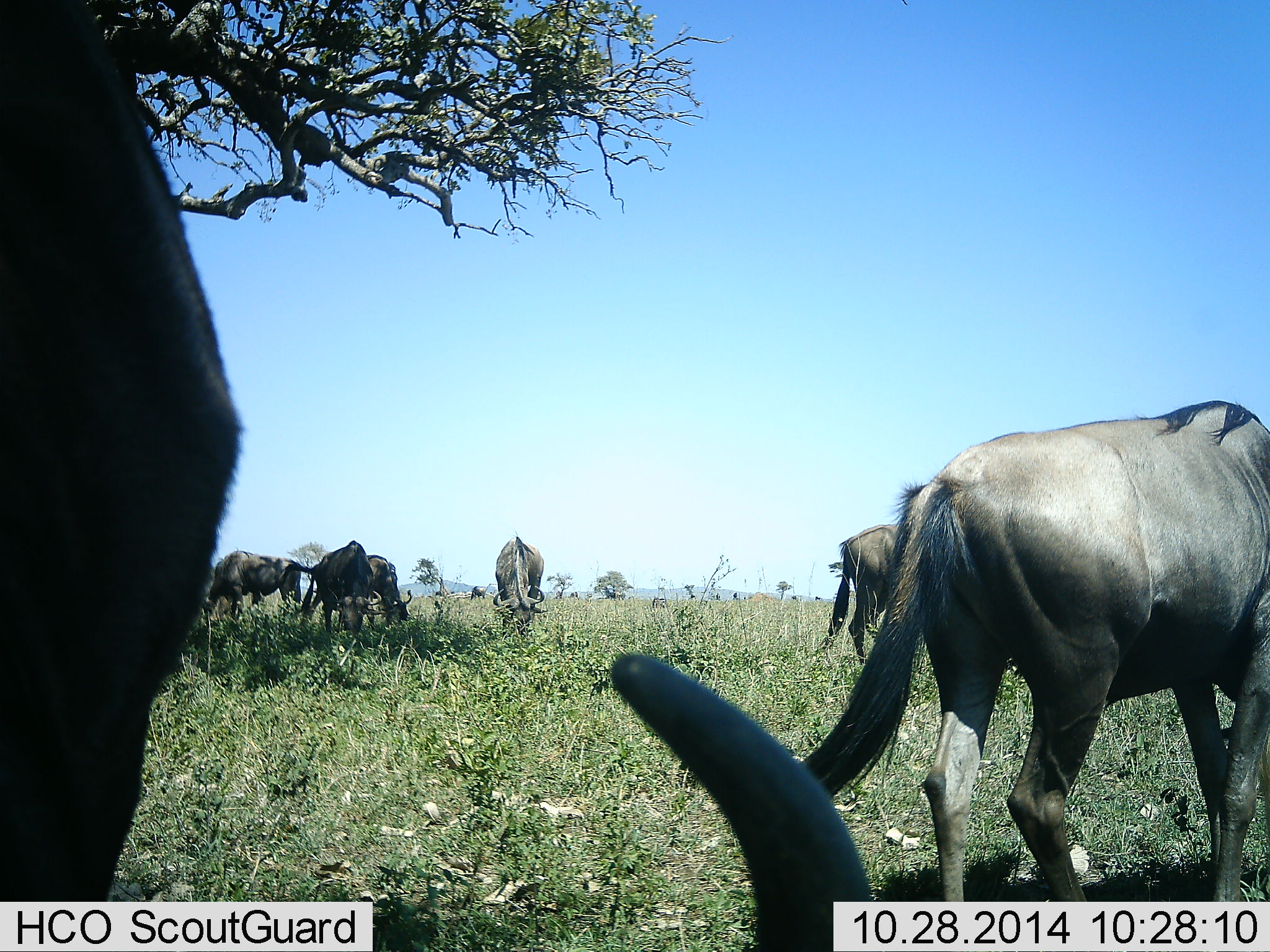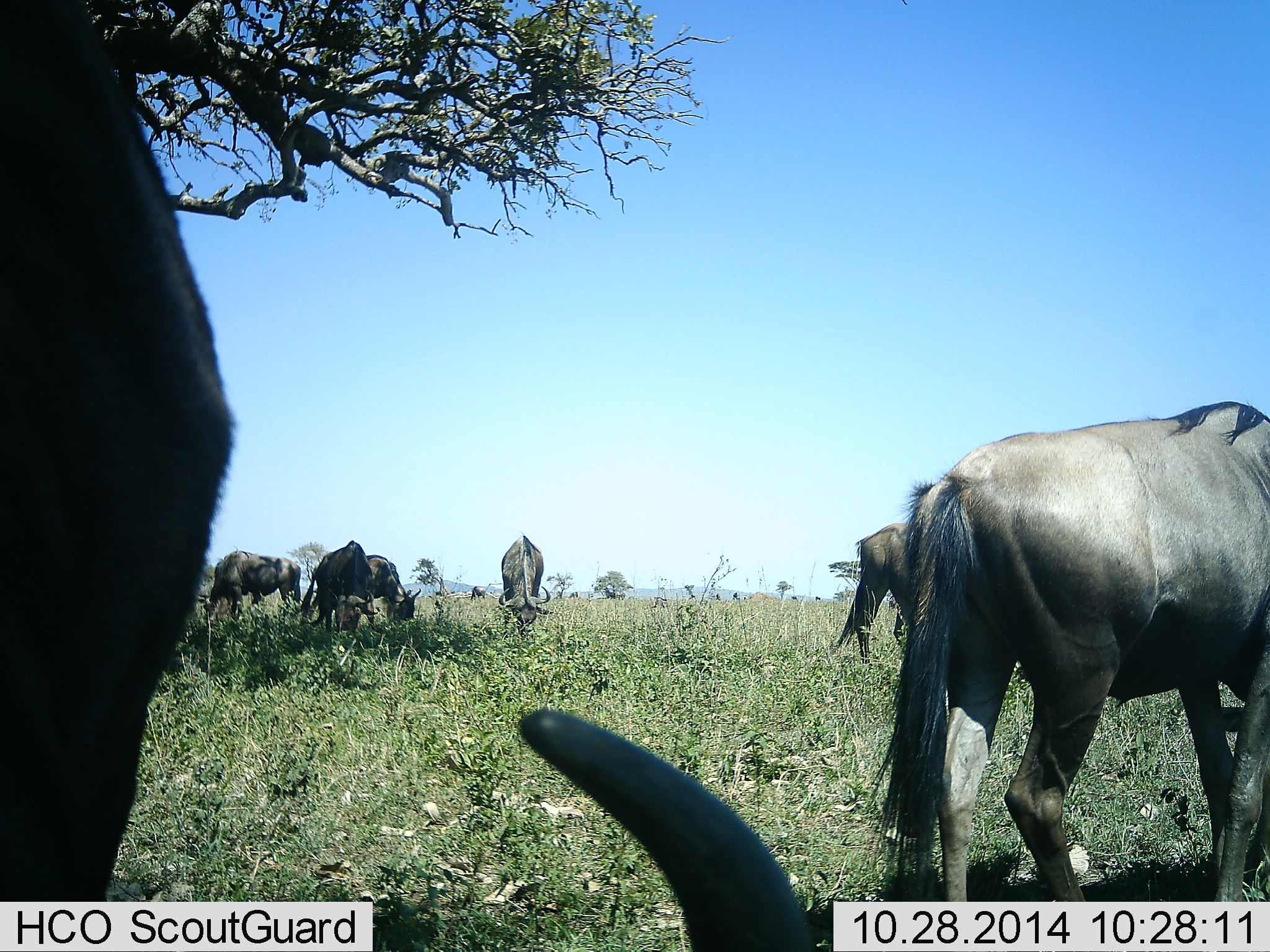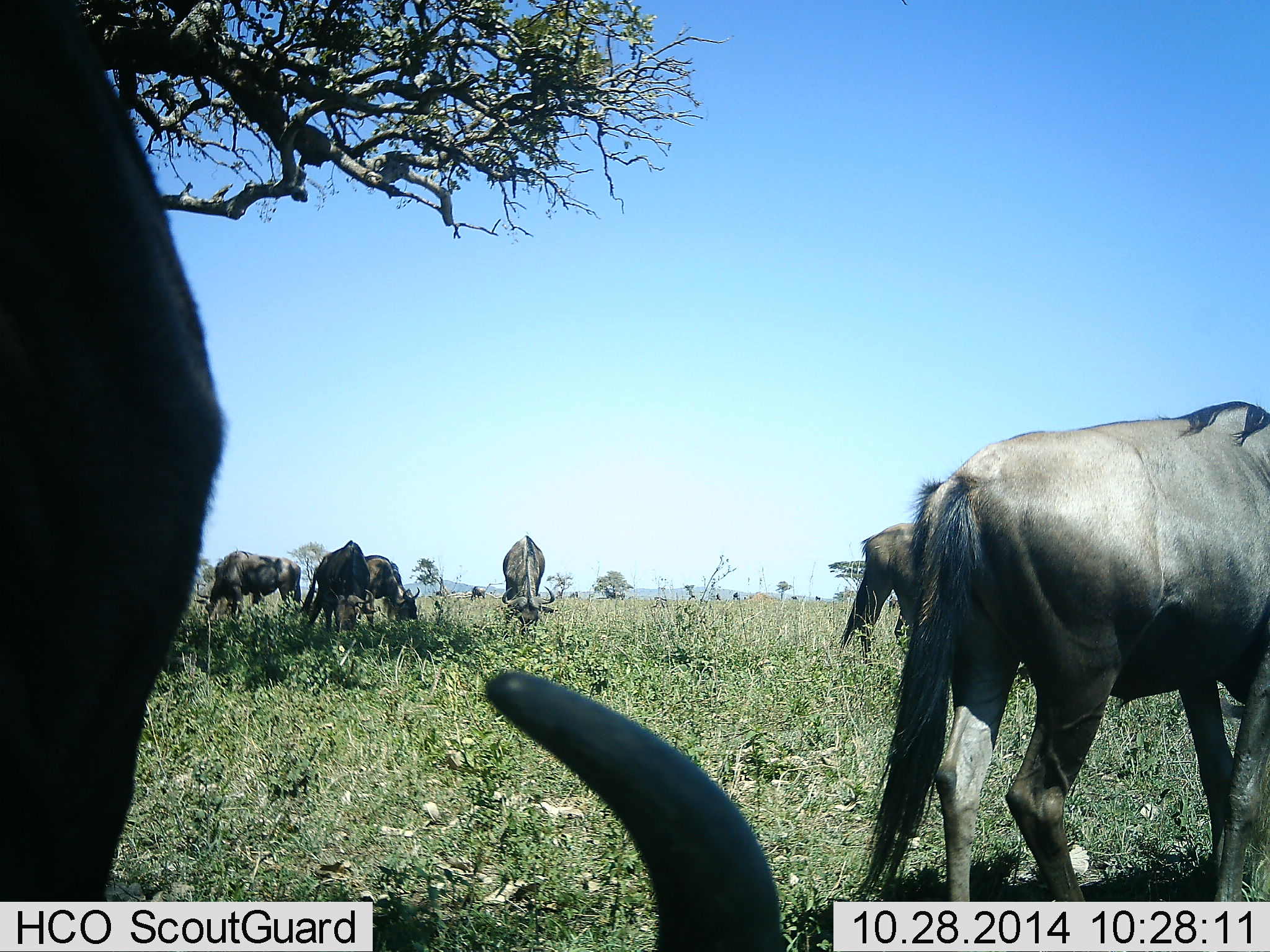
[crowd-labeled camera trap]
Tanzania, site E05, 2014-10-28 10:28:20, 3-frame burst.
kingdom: Animalia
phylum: Chordata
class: Mammalia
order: Artiodactyla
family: Bovidae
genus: Connochaetes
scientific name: Connochaetes taurinus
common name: blue wildebeest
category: wildebeest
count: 8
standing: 60%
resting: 60%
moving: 10%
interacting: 0%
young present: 0%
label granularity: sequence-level